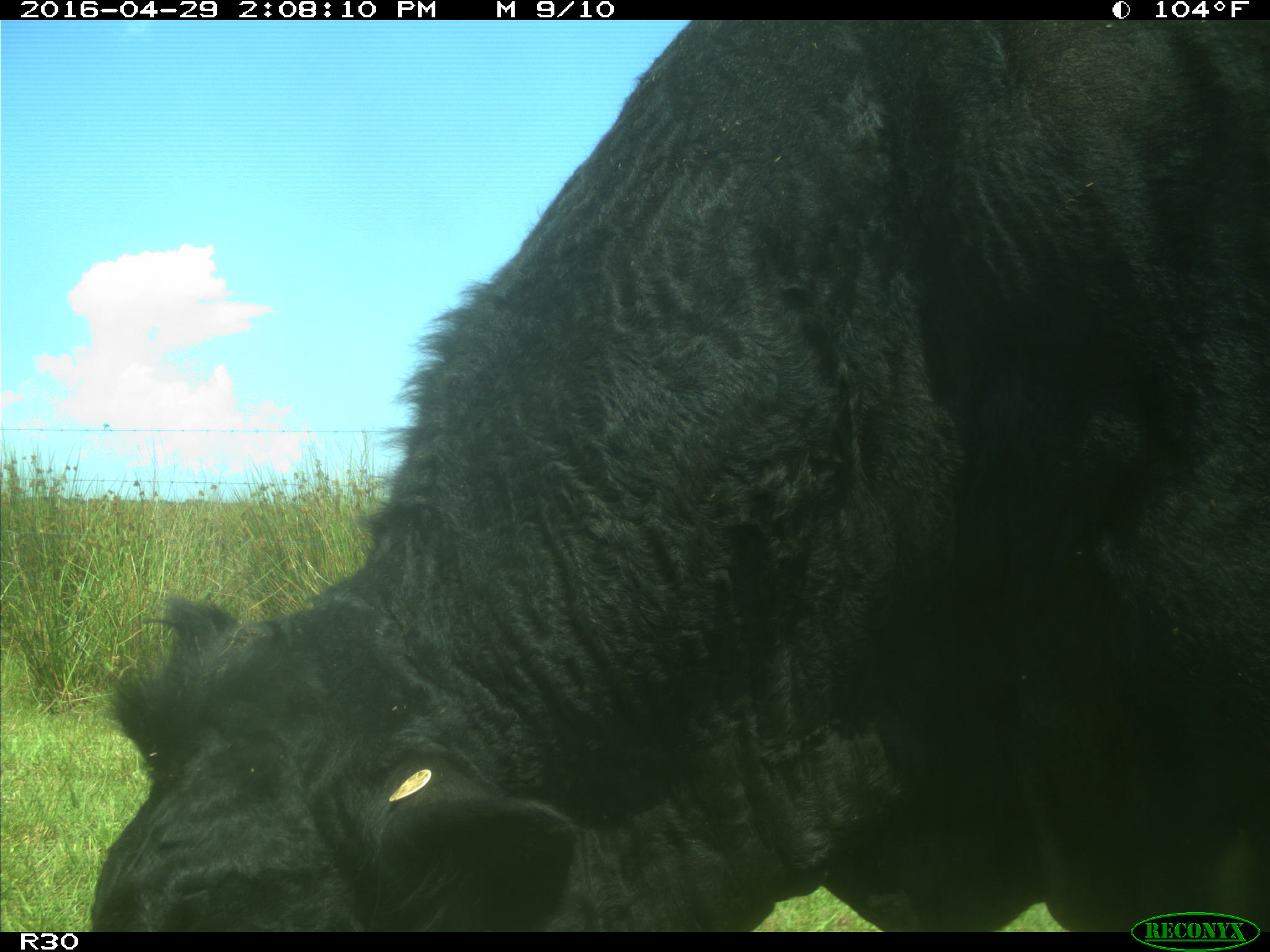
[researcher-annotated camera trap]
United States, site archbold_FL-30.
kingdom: Animalia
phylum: Chordata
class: Mammalia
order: Artiodactyla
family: Bovidae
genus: Bos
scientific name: Bos taurus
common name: domestic cow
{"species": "Bos taurus (domestic cow)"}